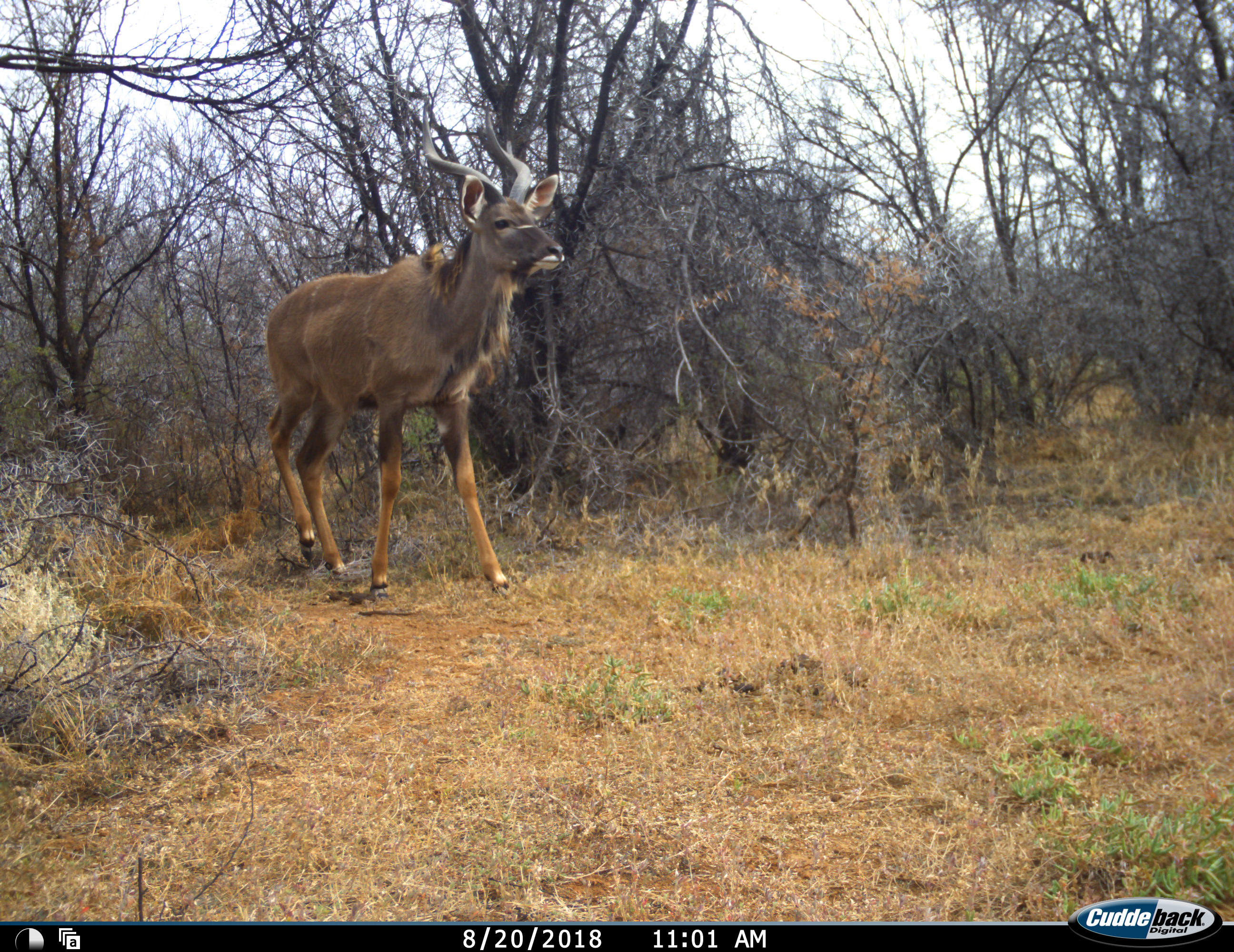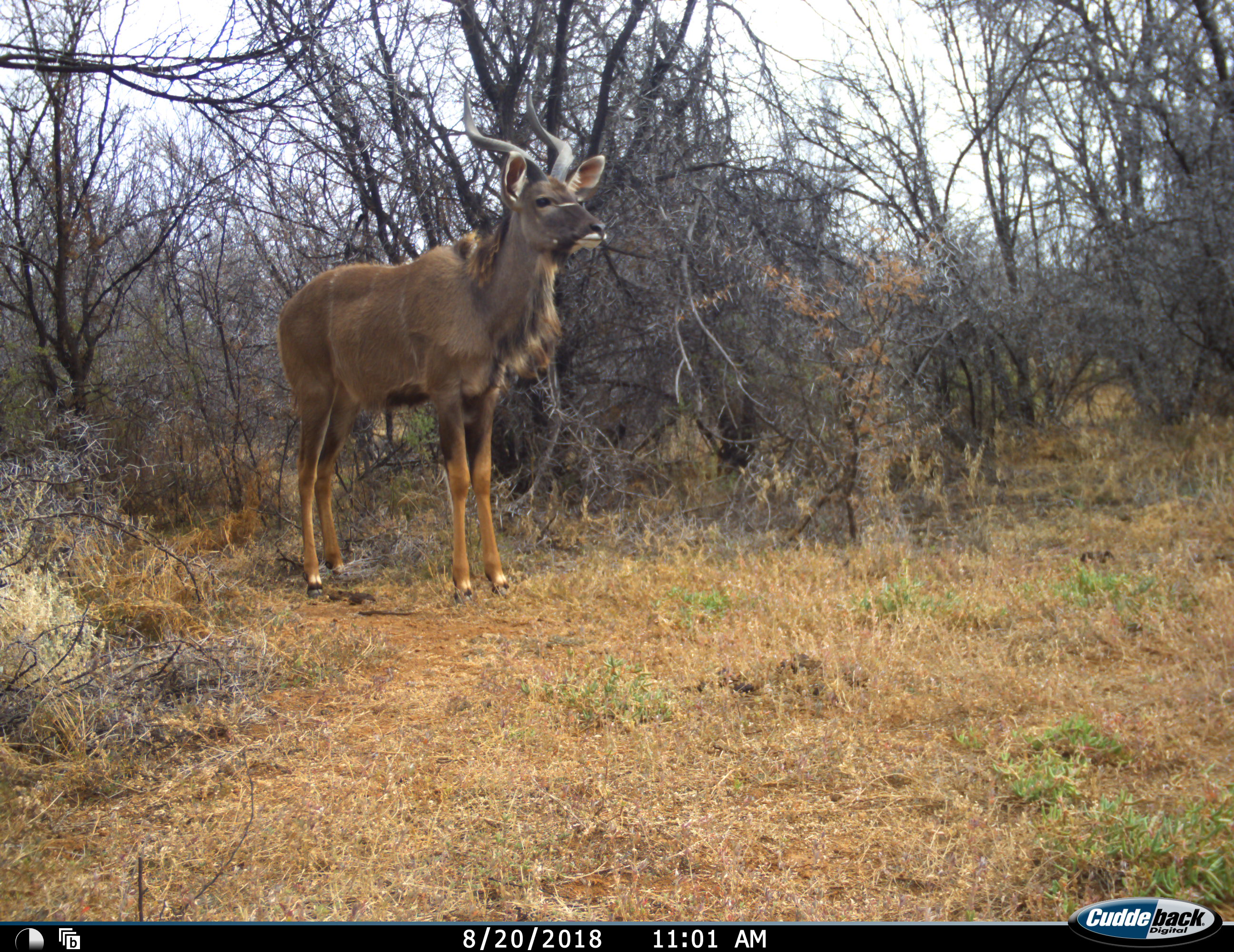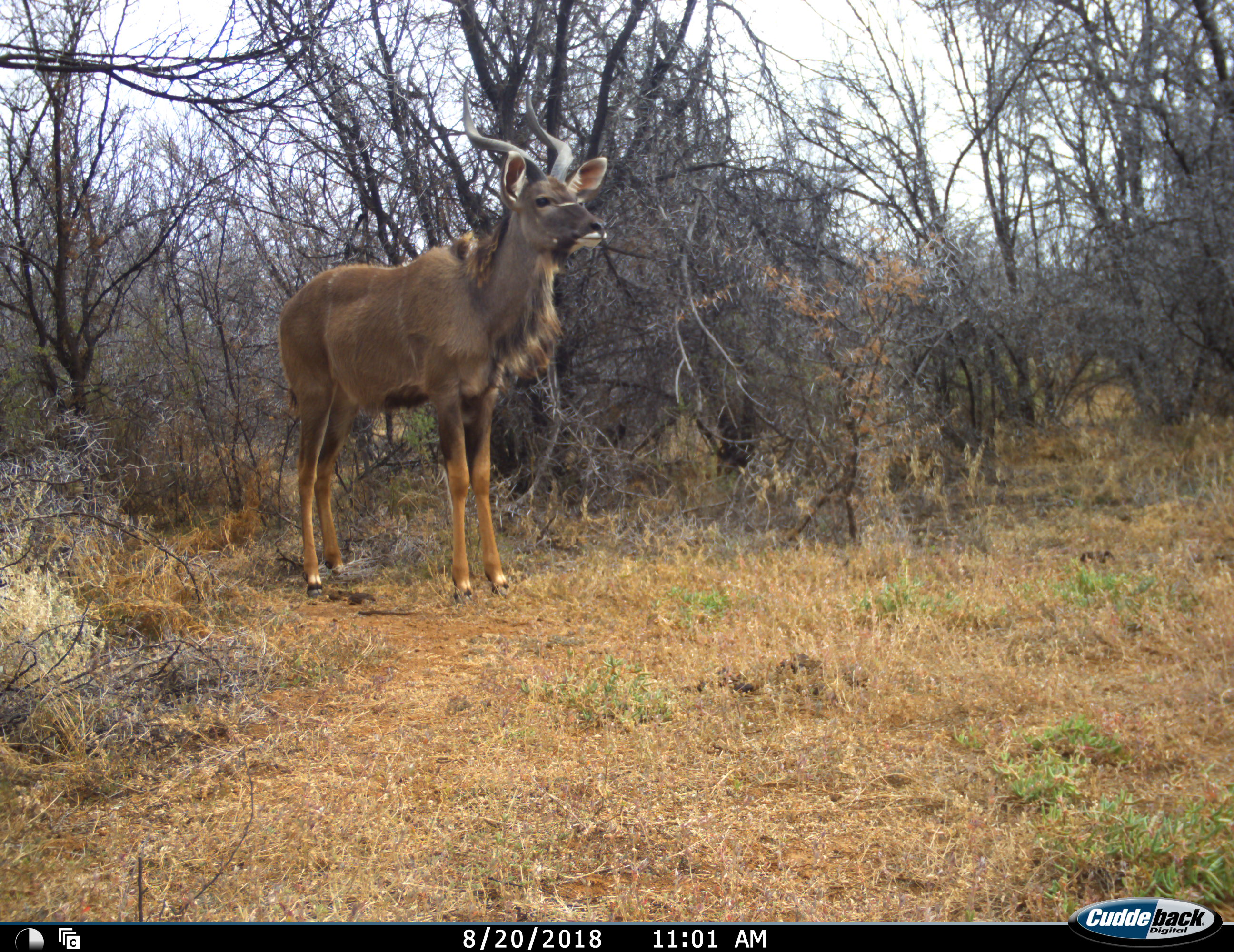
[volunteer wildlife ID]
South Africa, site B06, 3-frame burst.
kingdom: Animalia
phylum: Chordata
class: Mammalia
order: Artiodactyla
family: Bovidae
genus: Tragelaphus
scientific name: Tragelaphus strepsiceros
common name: greater kudu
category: kudu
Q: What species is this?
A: Kudu (greater kudu) (Tragelaphus strepsiceros).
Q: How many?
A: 1.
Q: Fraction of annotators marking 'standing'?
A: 50%.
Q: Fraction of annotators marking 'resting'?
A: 0%.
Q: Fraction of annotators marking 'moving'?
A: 60%.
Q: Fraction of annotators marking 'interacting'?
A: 0%.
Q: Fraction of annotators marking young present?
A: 10%.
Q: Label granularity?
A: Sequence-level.